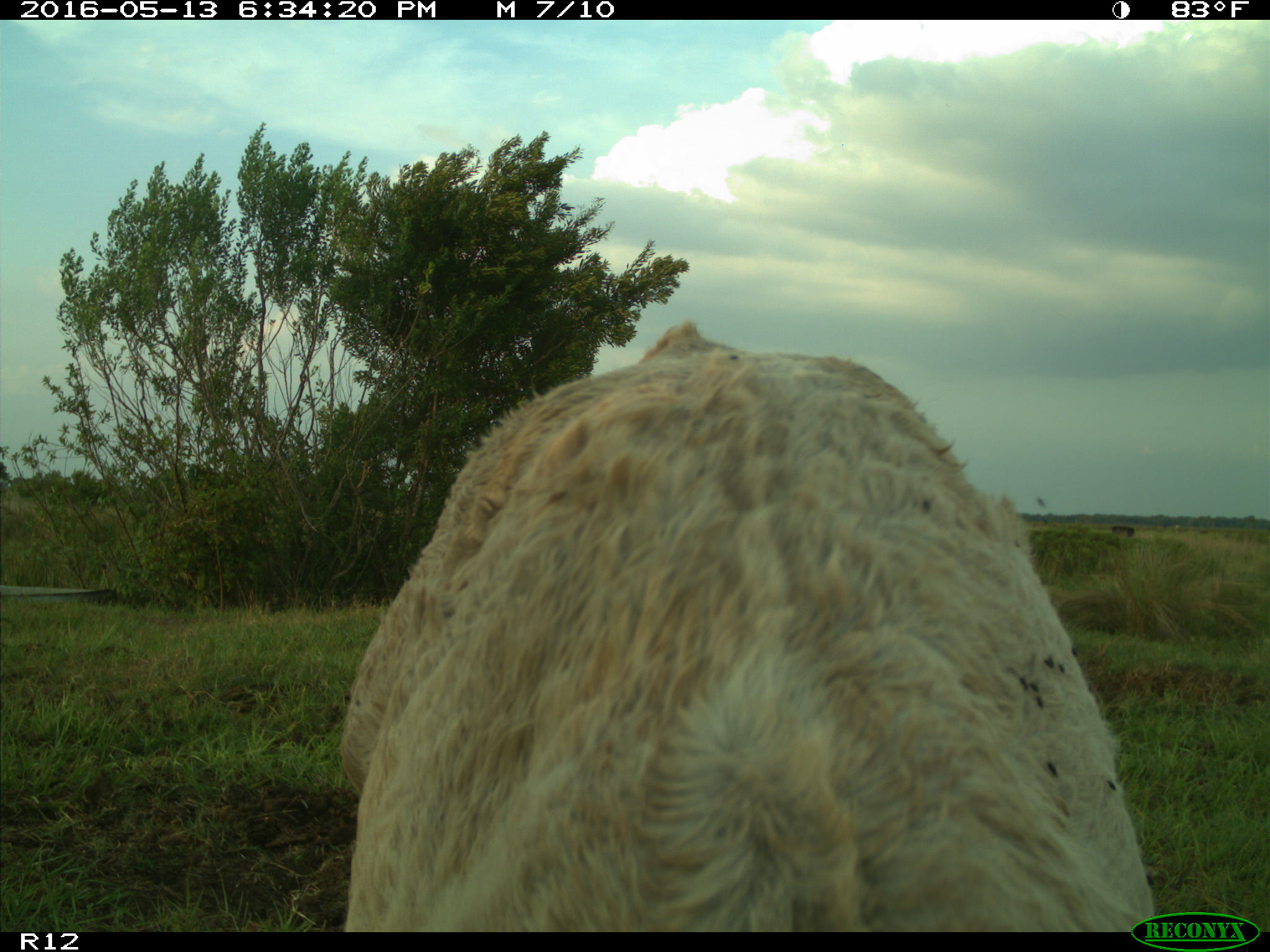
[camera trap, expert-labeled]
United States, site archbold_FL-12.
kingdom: Animalia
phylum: Chordata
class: Mammalia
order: Artiodactyla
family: Bovidae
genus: Bos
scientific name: Bos taurus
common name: domestic cow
Bos taurus (domestic cow).